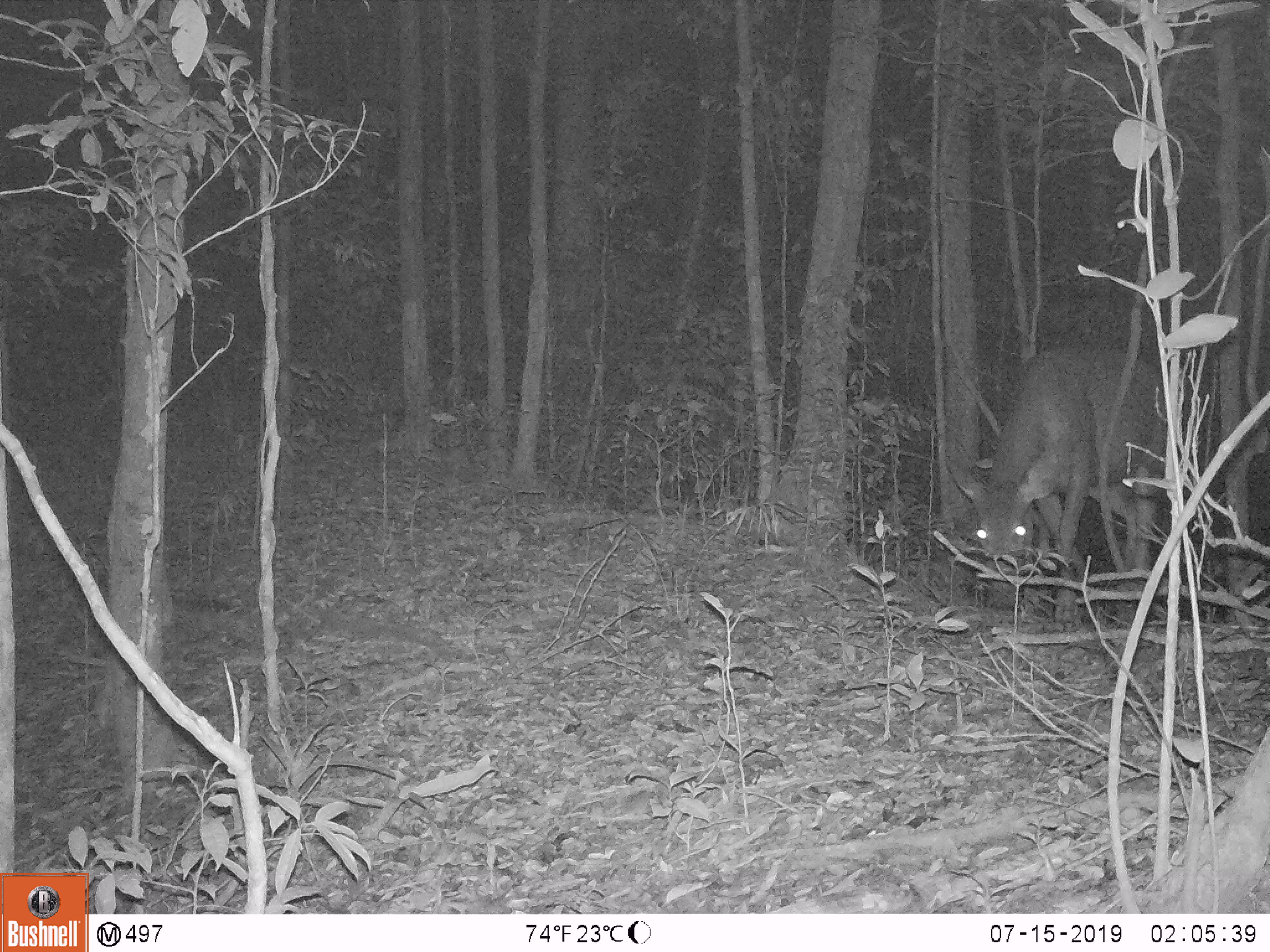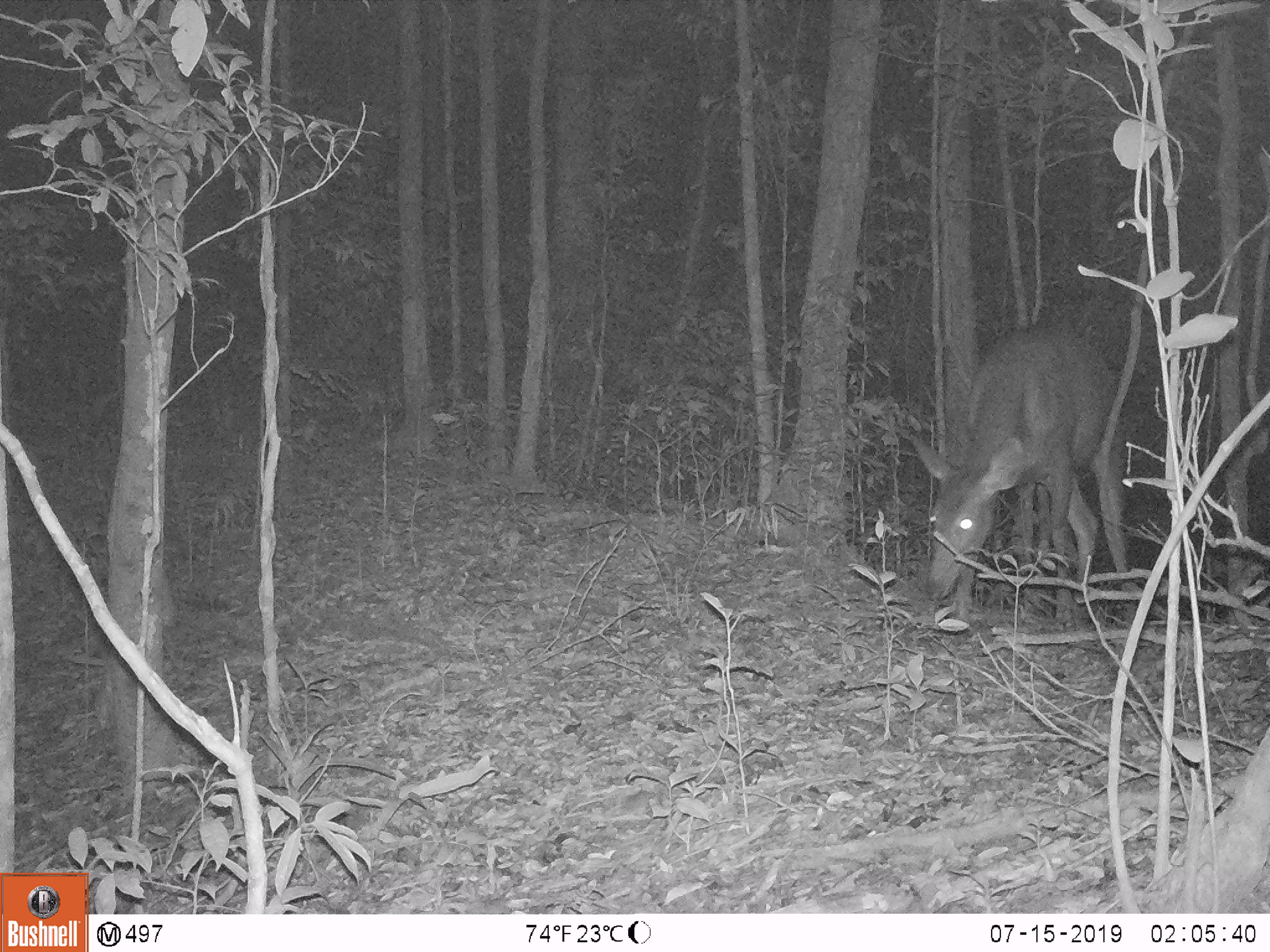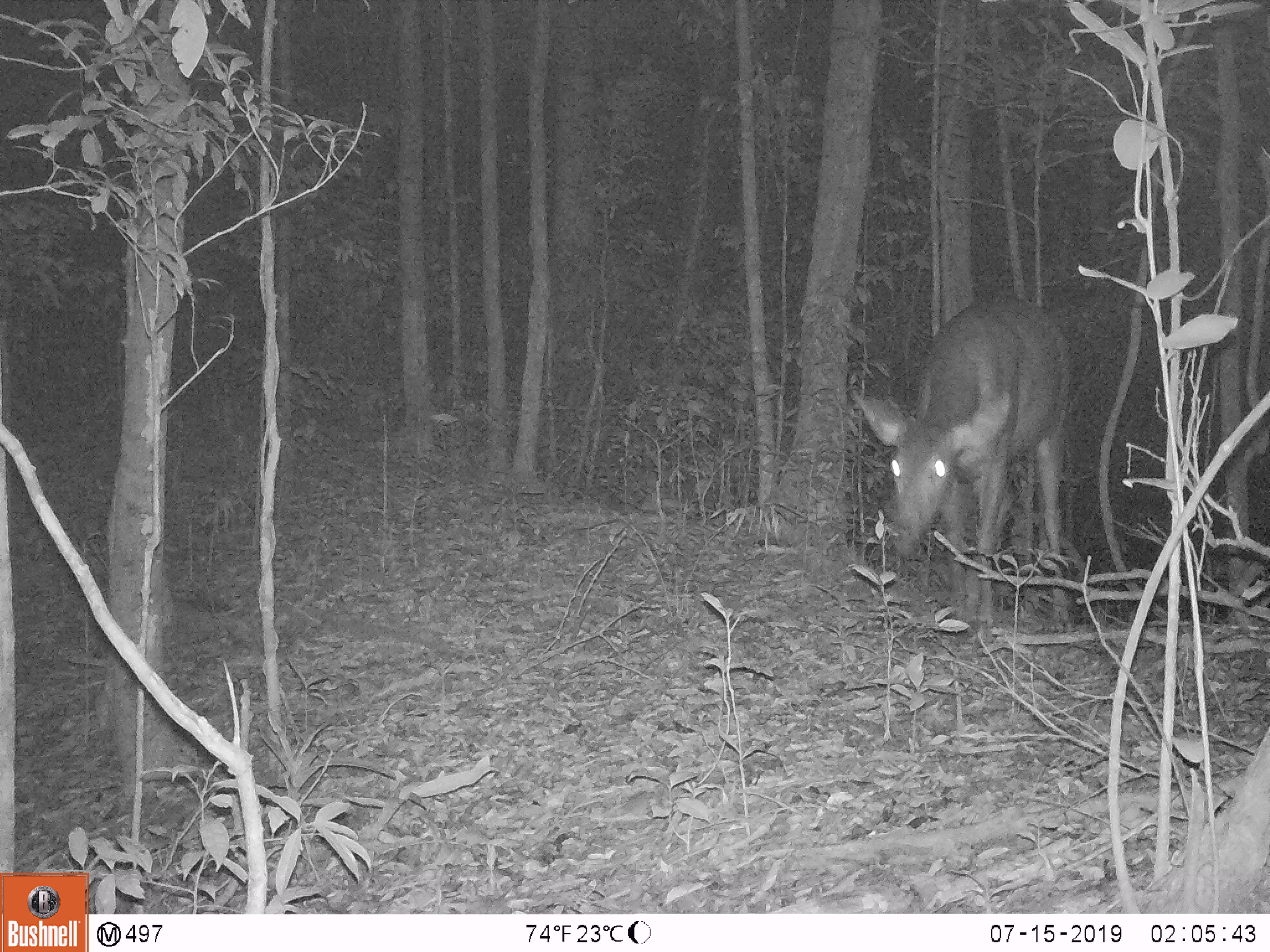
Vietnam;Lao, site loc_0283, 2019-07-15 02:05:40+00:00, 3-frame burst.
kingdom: Animalia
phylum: Chordata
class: Mammalia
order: Artiodactyla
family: Cervidae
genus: Rusa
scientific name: Rusa unicolor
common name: sambar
Sambar (Rusa unicolor). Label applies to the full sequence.